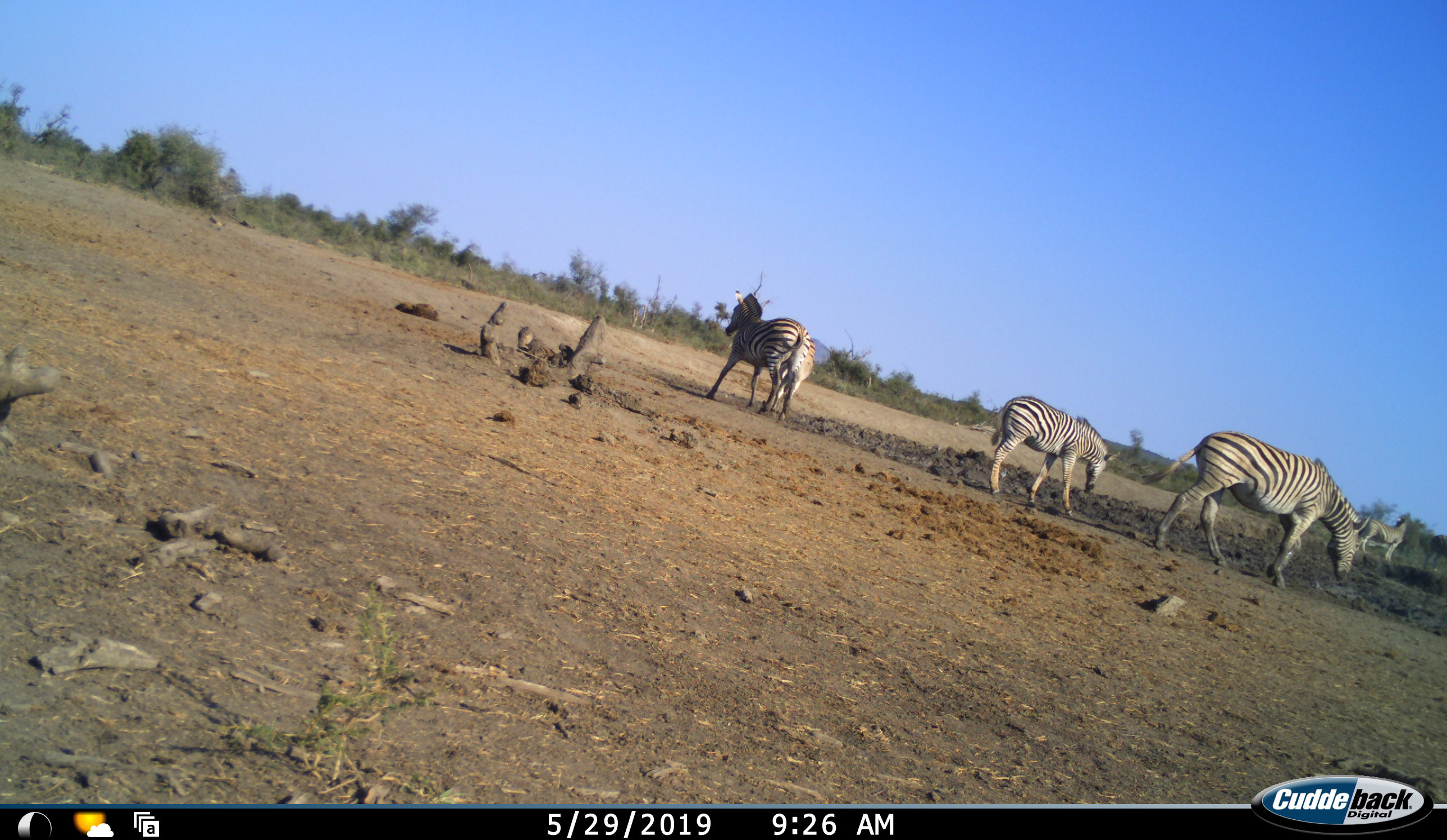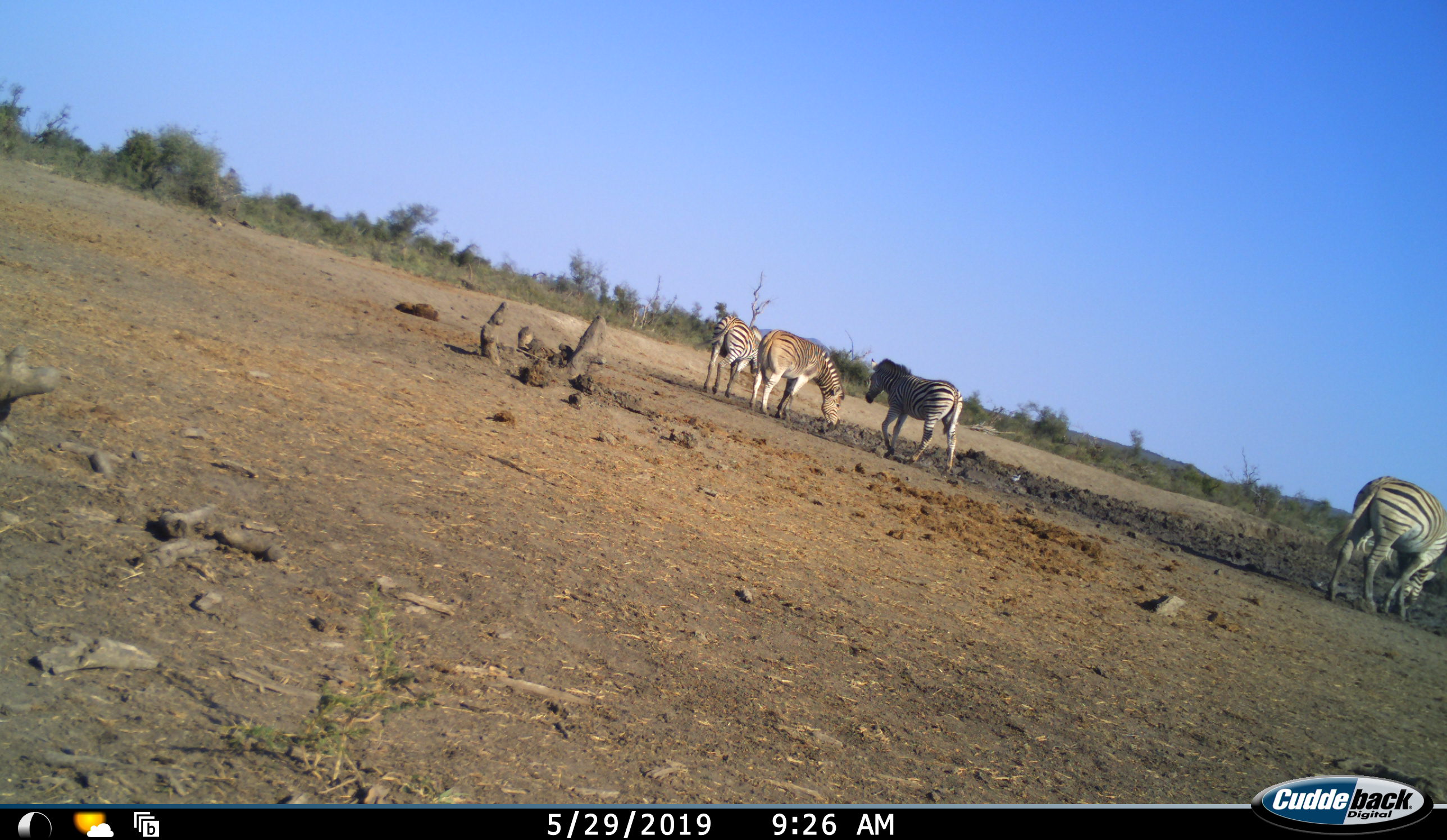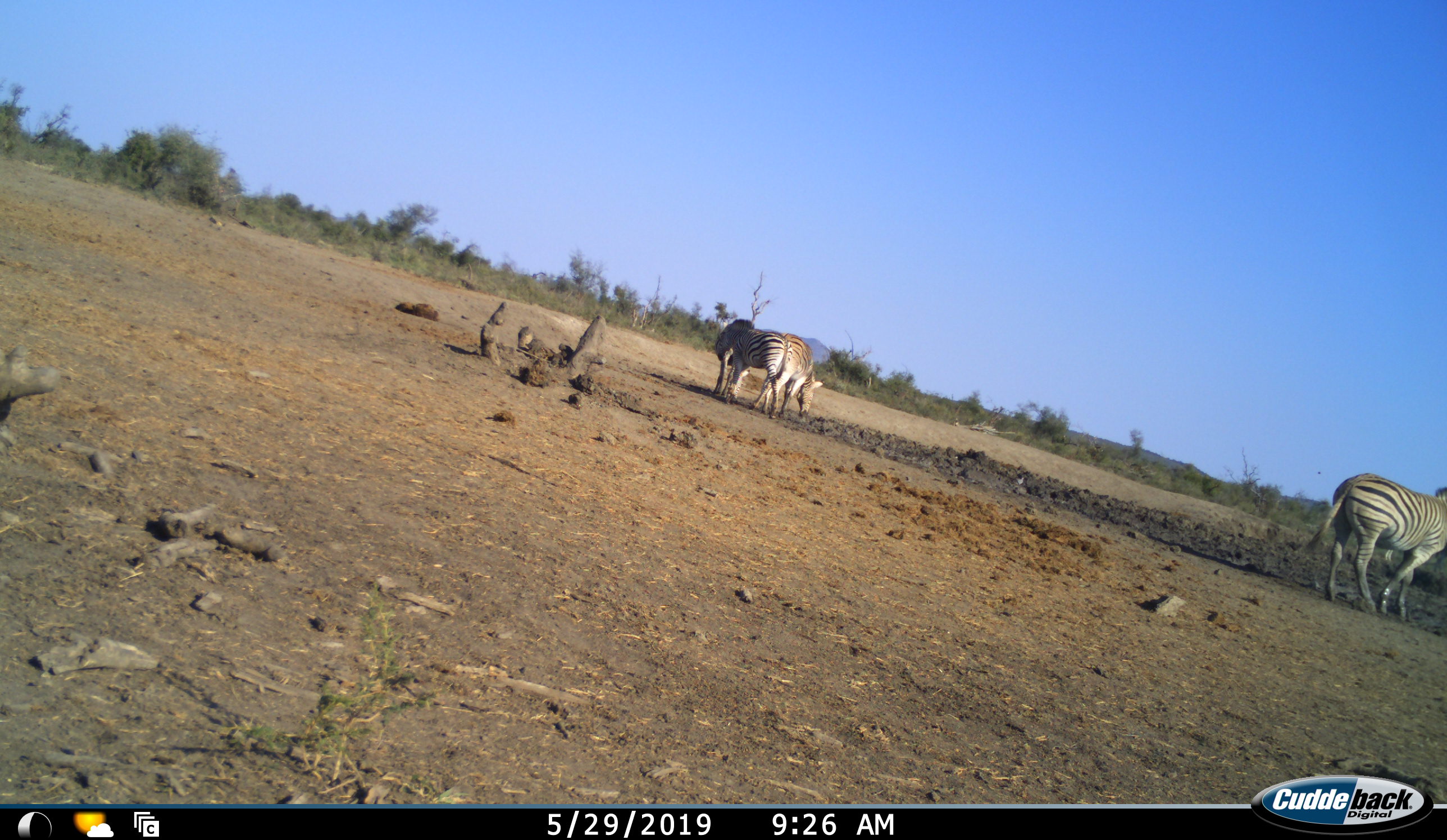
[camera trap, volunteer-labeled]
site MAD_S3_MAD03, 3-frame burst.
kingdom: Animalia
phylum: Chordata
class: Mammalia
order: Perissodactyla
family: Equidae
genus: Equus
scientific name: Equus quagga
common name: plains zebra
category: zebraplains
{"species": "zebraplains (plains zebra) (Equus quagga)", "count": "4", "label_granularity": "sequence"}